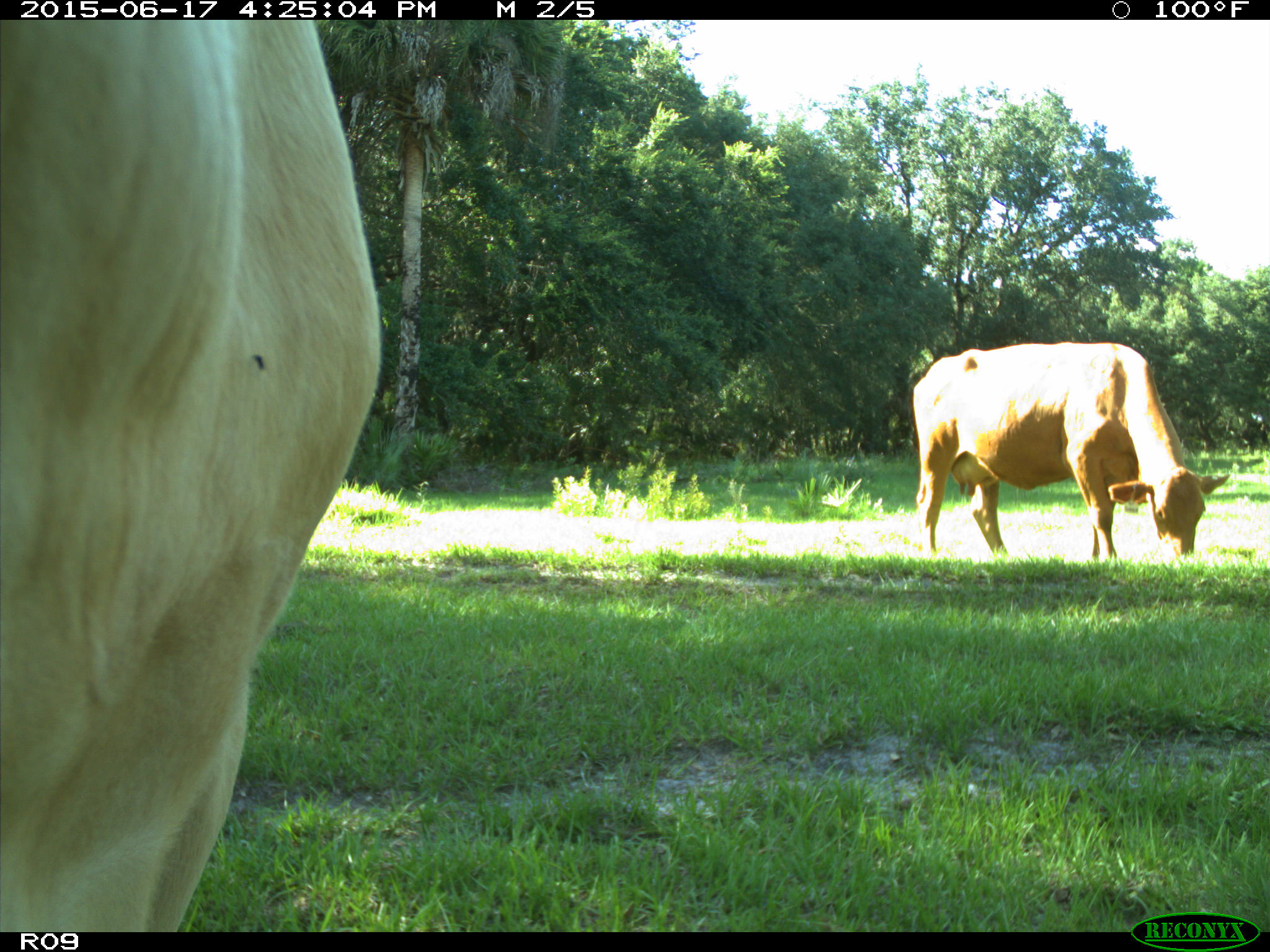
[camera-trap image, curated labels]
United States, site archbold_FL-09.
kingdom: Animalia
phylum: Chordata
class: Mammalia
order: Artiodactyla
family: Bovidae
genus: Bos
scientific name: Bos taurus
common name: domestic cow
Bos taurus (domestic cow).